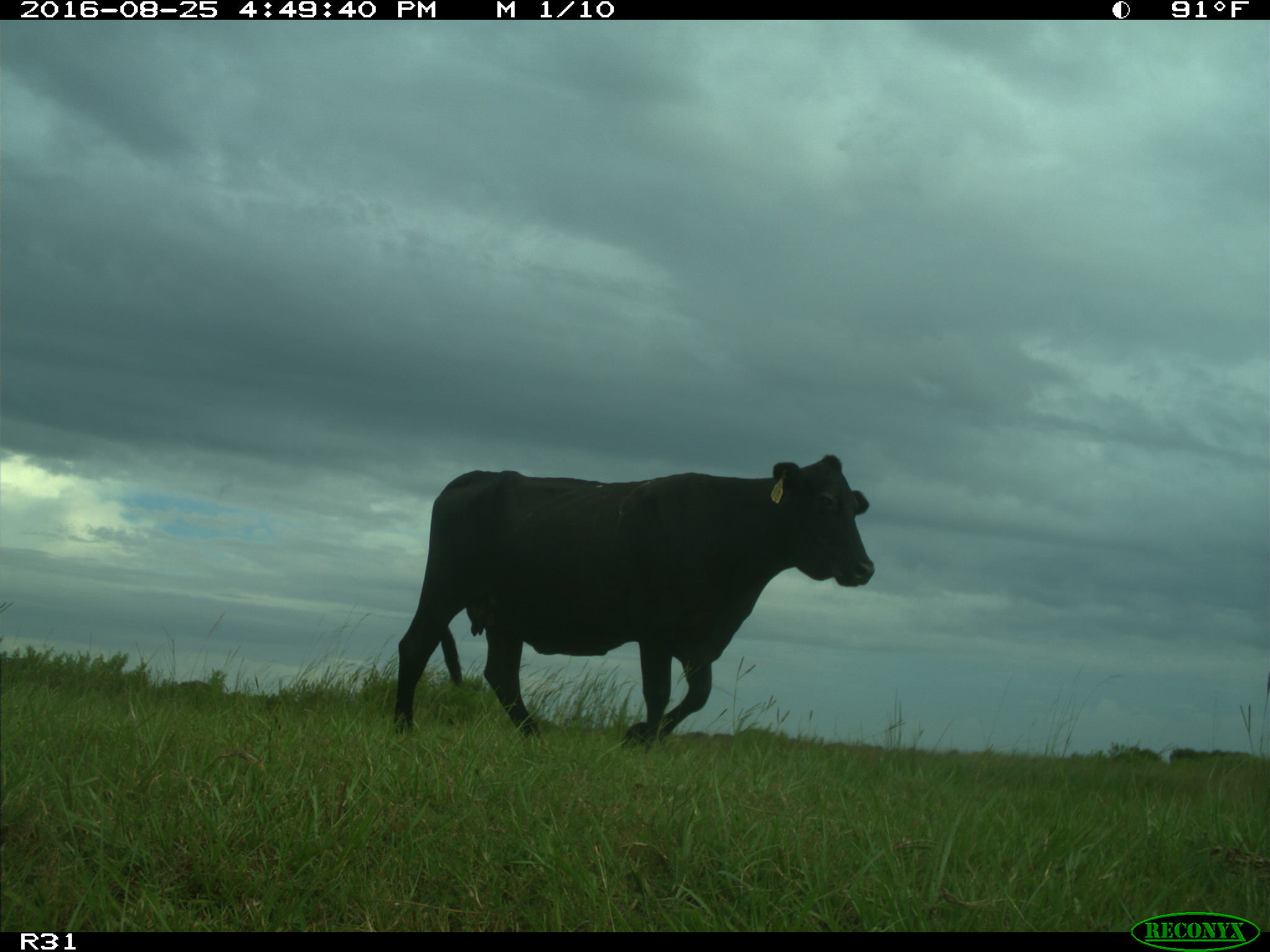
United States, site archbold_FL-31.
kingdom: Animalia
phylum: Chordata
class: Mammalia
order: Artiodactyla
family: Bovidae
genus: Bos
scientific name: Bos taurus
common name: domestic cow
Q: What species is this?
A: Bos taurus (domestic cow).